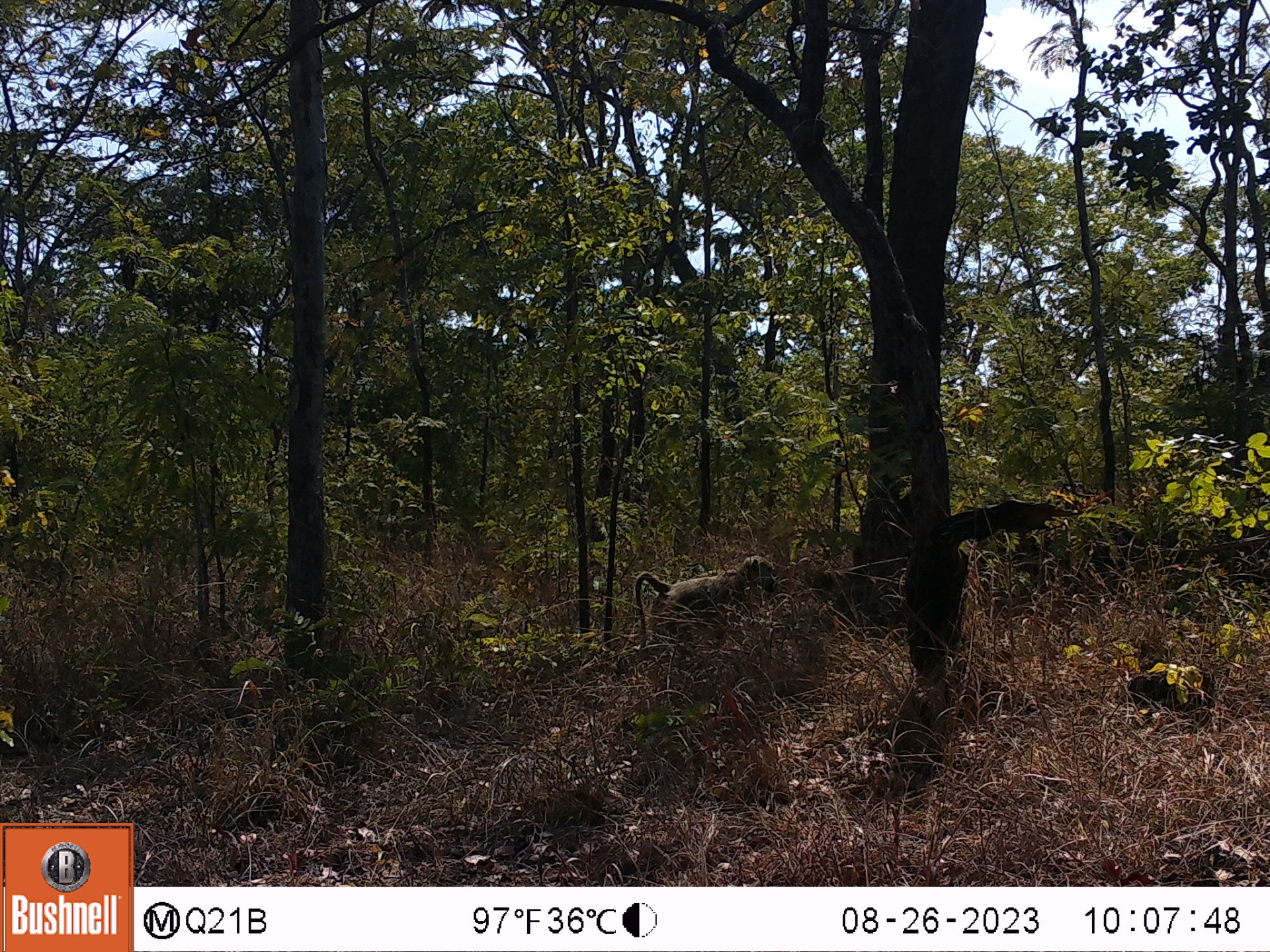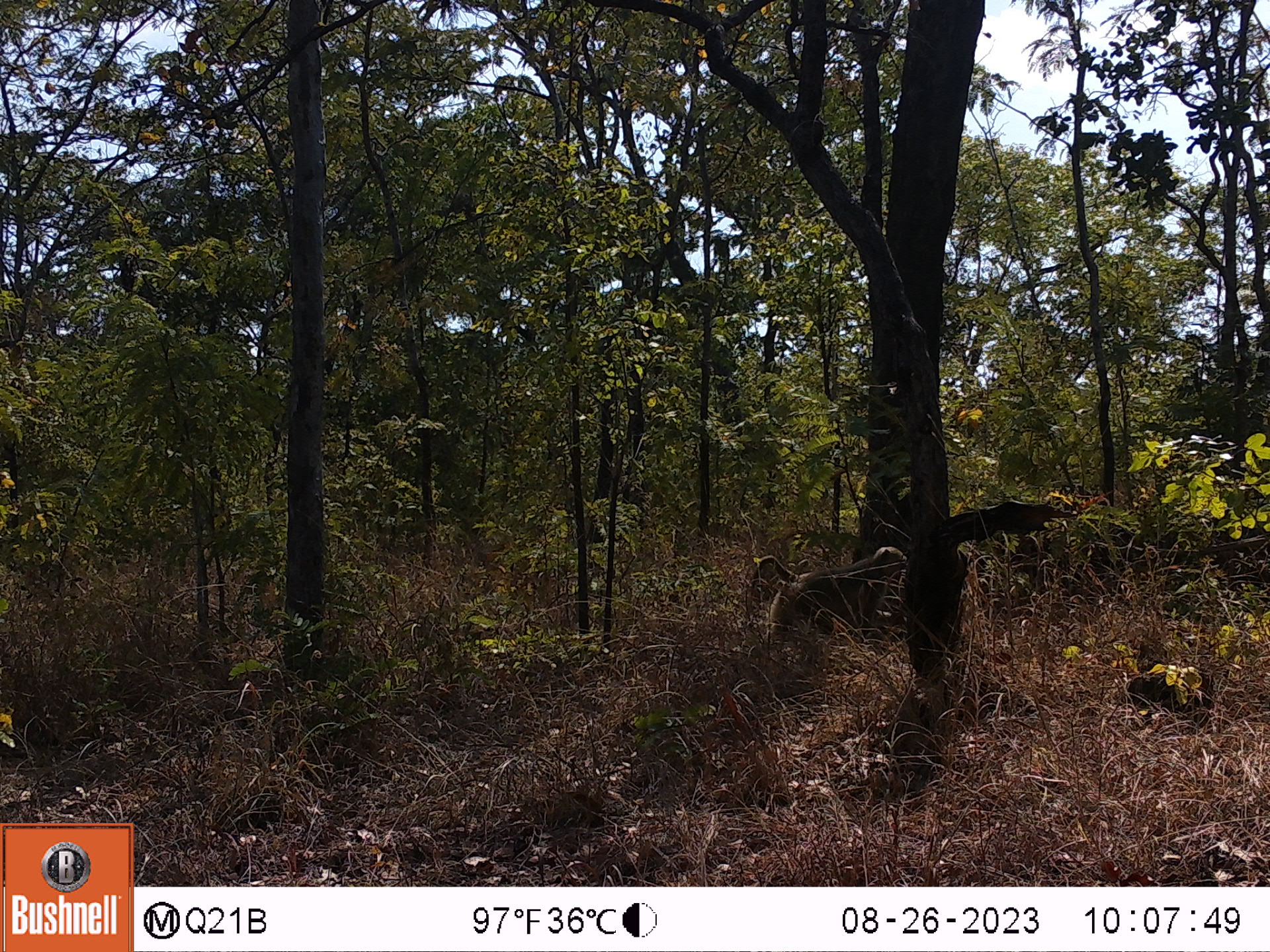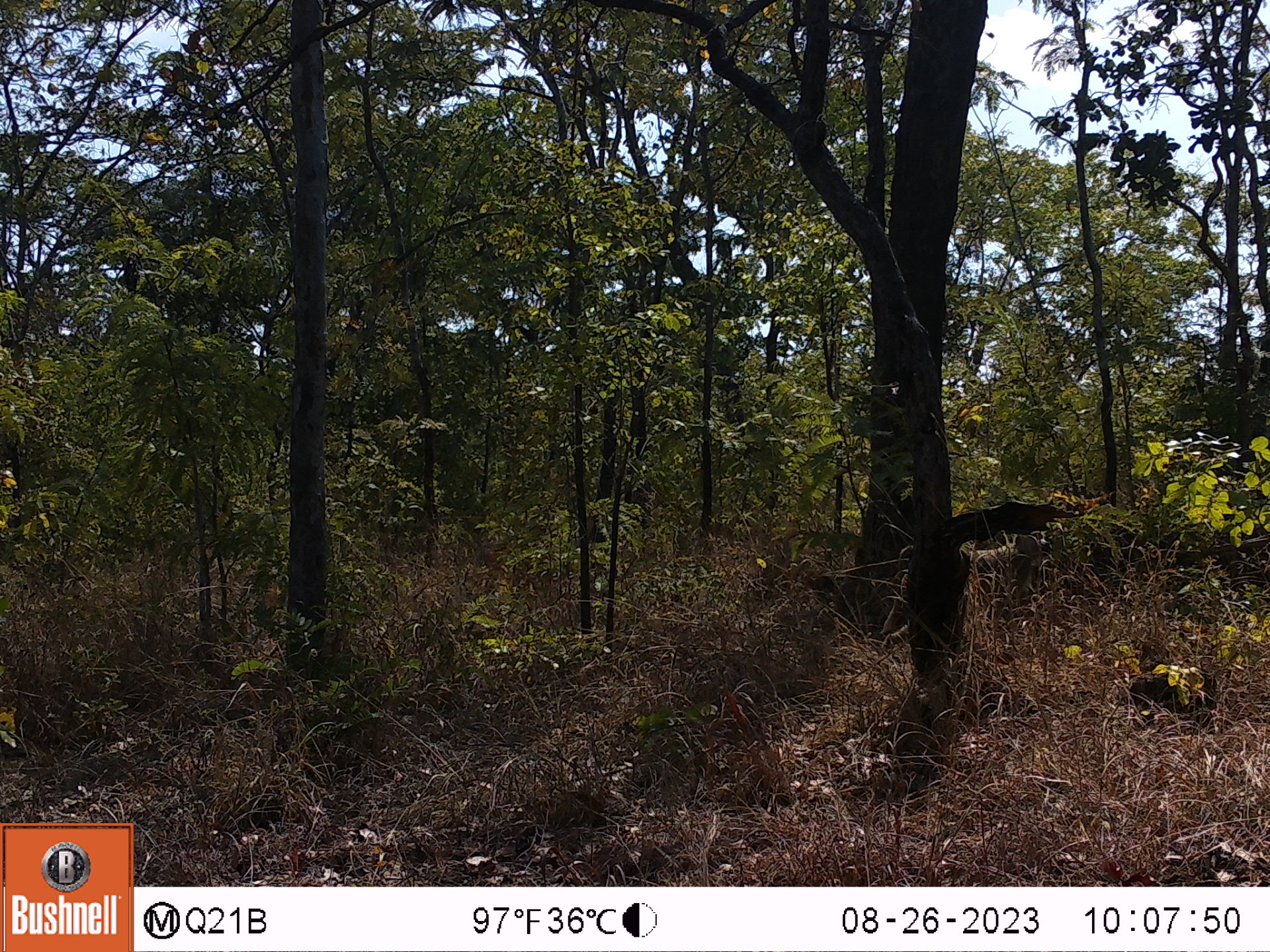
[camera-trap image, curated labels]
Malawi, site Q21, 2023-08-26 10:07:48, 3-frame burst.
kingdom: Animalia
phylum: Chordata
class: Mammalia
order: Primates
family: Cercopithecidae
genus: Papio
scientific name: Papio cynocephalus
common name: yellow baboon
Yellow baboon (Papio cynocephalus), count 1.